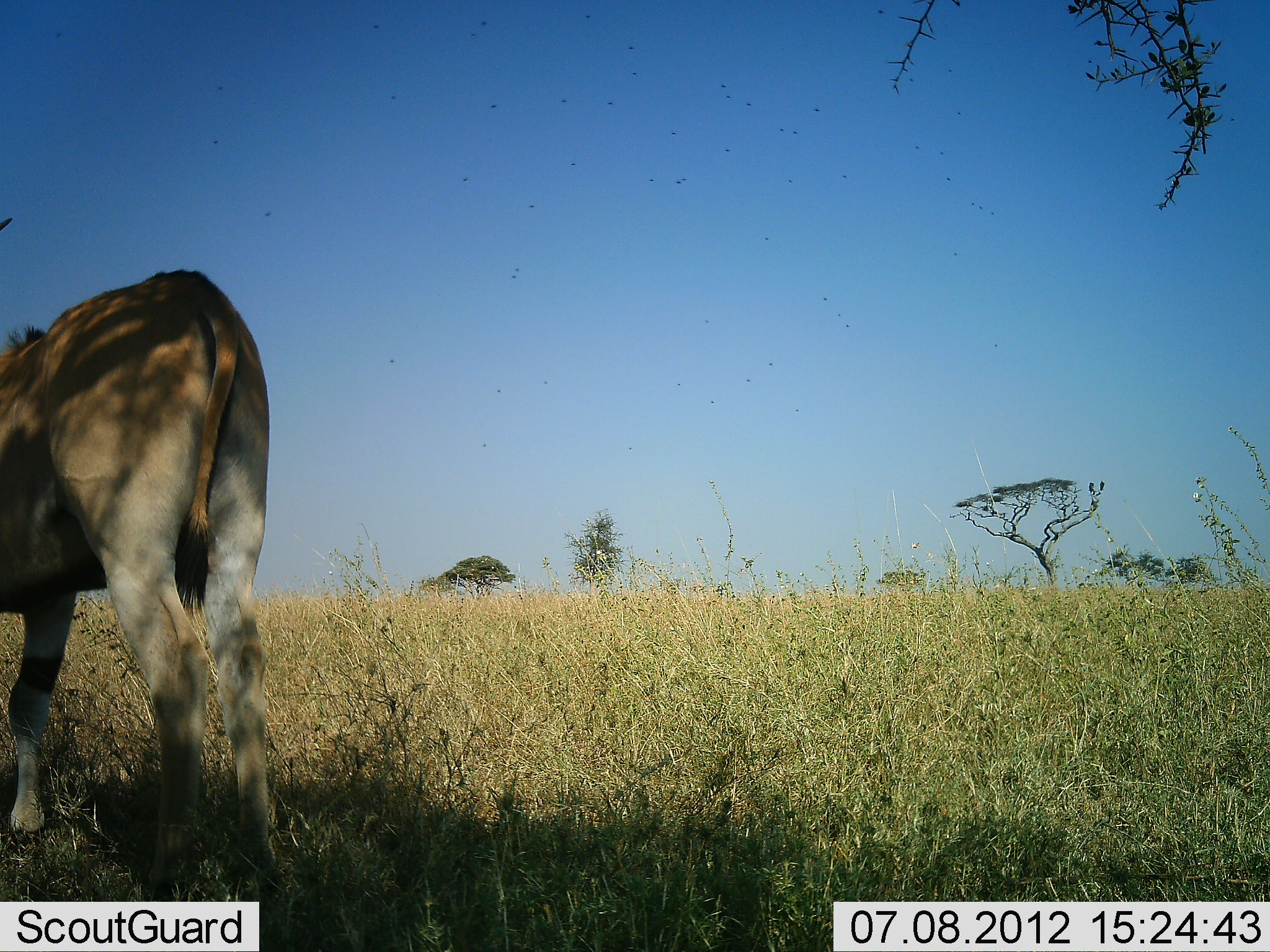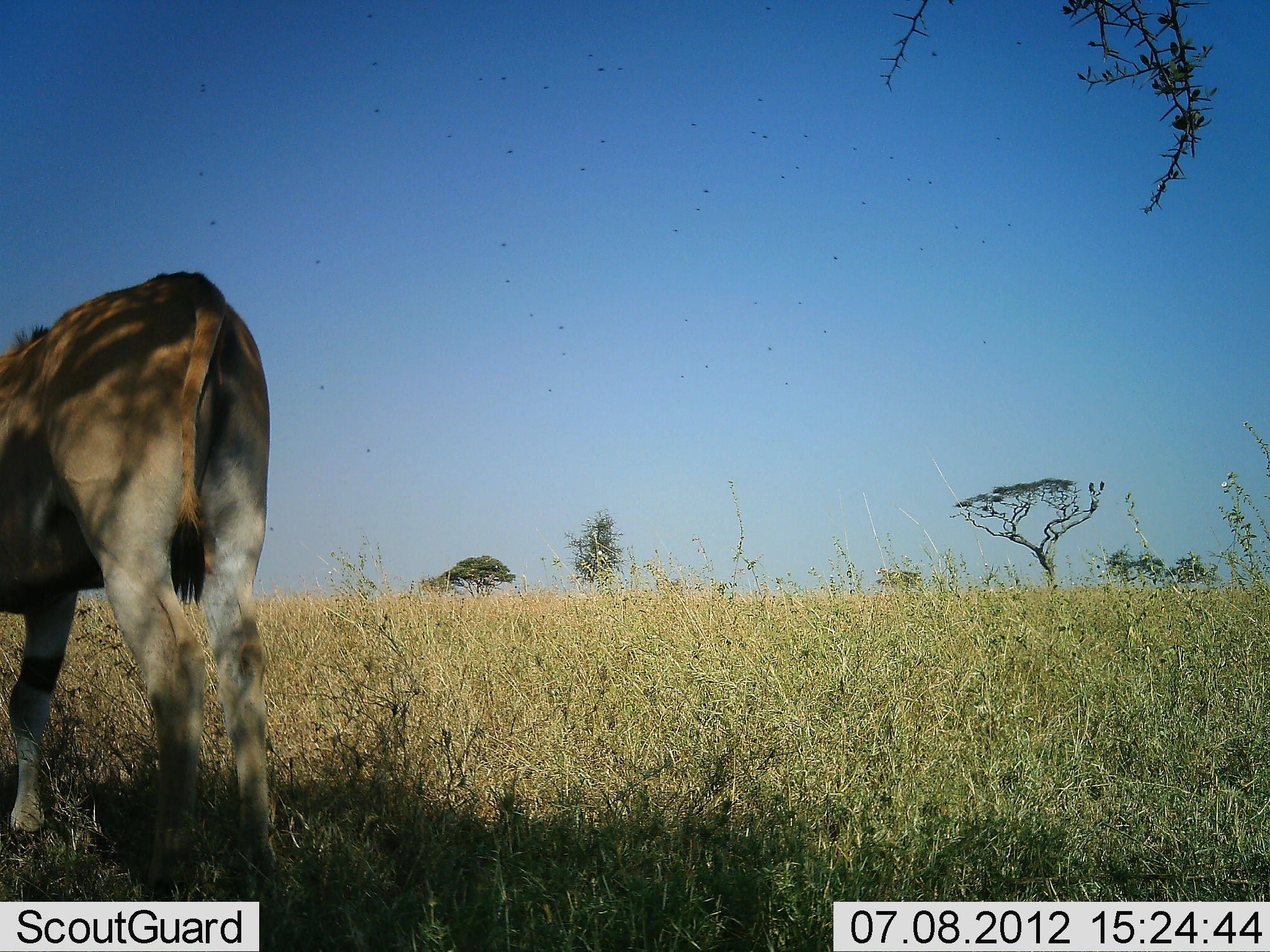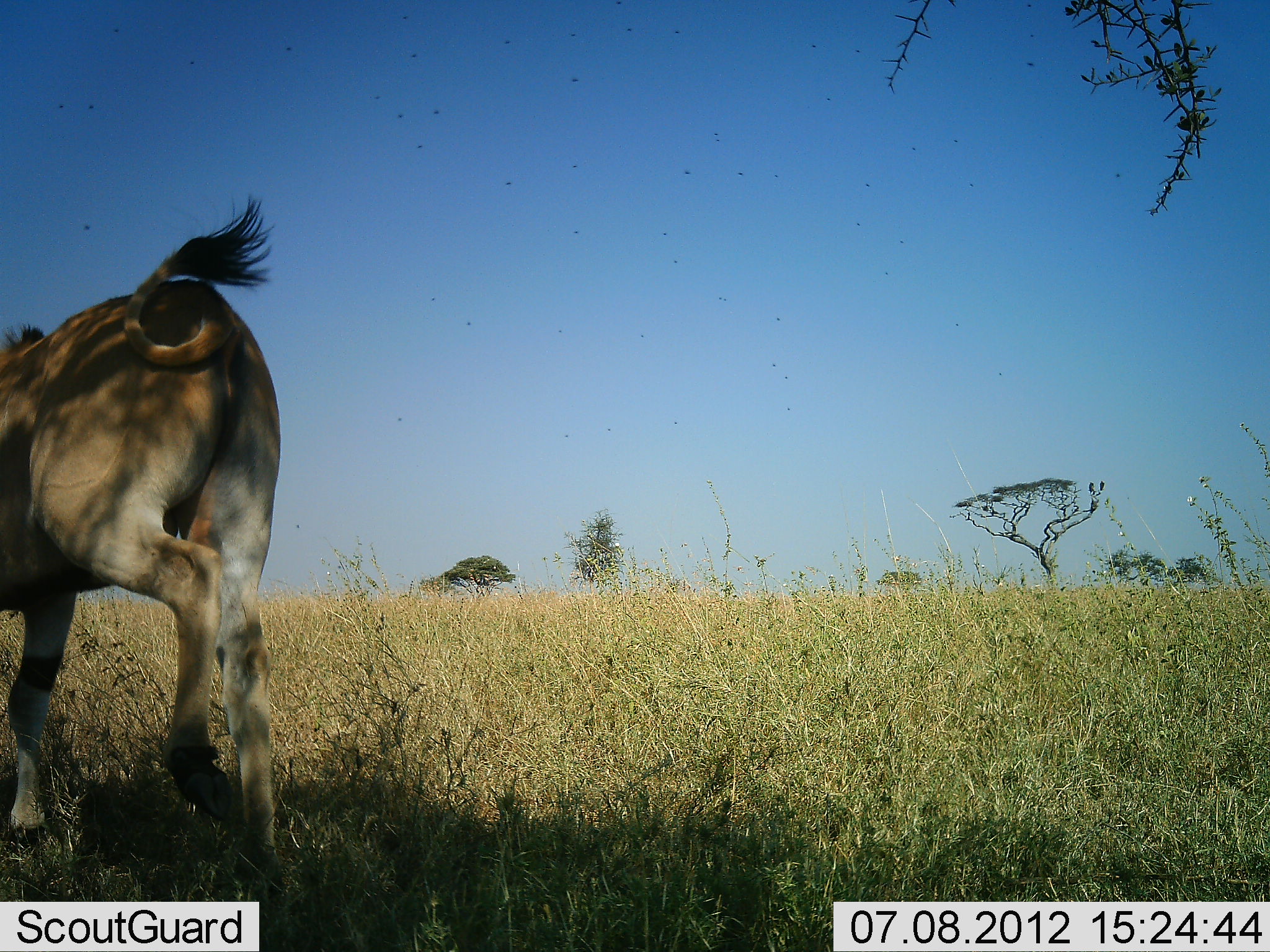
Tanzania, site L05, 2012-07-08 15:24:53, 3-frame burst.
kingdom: Animalia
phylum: Chordata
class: Mammalia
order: Artiodactyla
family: Bovidae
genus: Tragelaphus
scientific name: Tragelaphus oryx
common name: eland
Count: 1.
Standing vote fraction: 80%.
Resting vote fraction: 0%.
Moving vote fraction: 20%.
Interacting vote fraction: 0%.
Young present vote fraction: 0%.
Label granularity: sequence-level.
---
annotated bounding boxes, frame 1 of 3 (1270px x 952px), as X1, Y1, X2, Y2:
animal: 0, 211, 288, 900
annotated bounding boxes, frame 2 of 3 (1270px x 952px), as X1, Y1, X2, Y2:
animal: 1, 269, 274, 901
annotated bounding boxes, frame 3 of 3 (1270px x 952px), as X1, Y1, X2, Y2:
animal: 0, 193, 284, 884